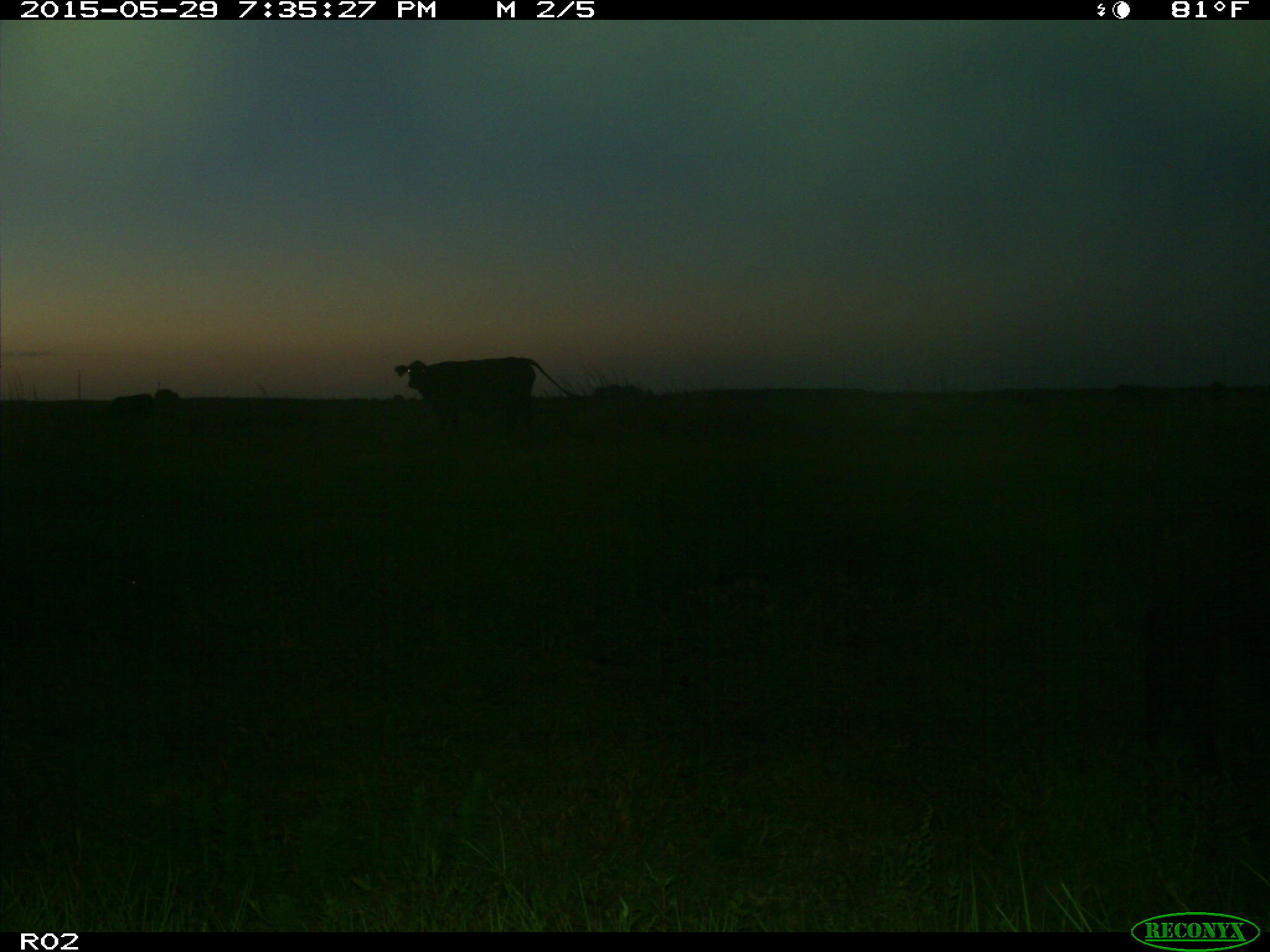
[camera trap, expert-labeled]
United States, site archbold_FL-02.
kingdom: Animalia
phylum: Chordata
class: Mammalia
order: Artiodactyla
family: Bovidae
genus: Bos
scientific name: Bos taurus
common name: domestic cow